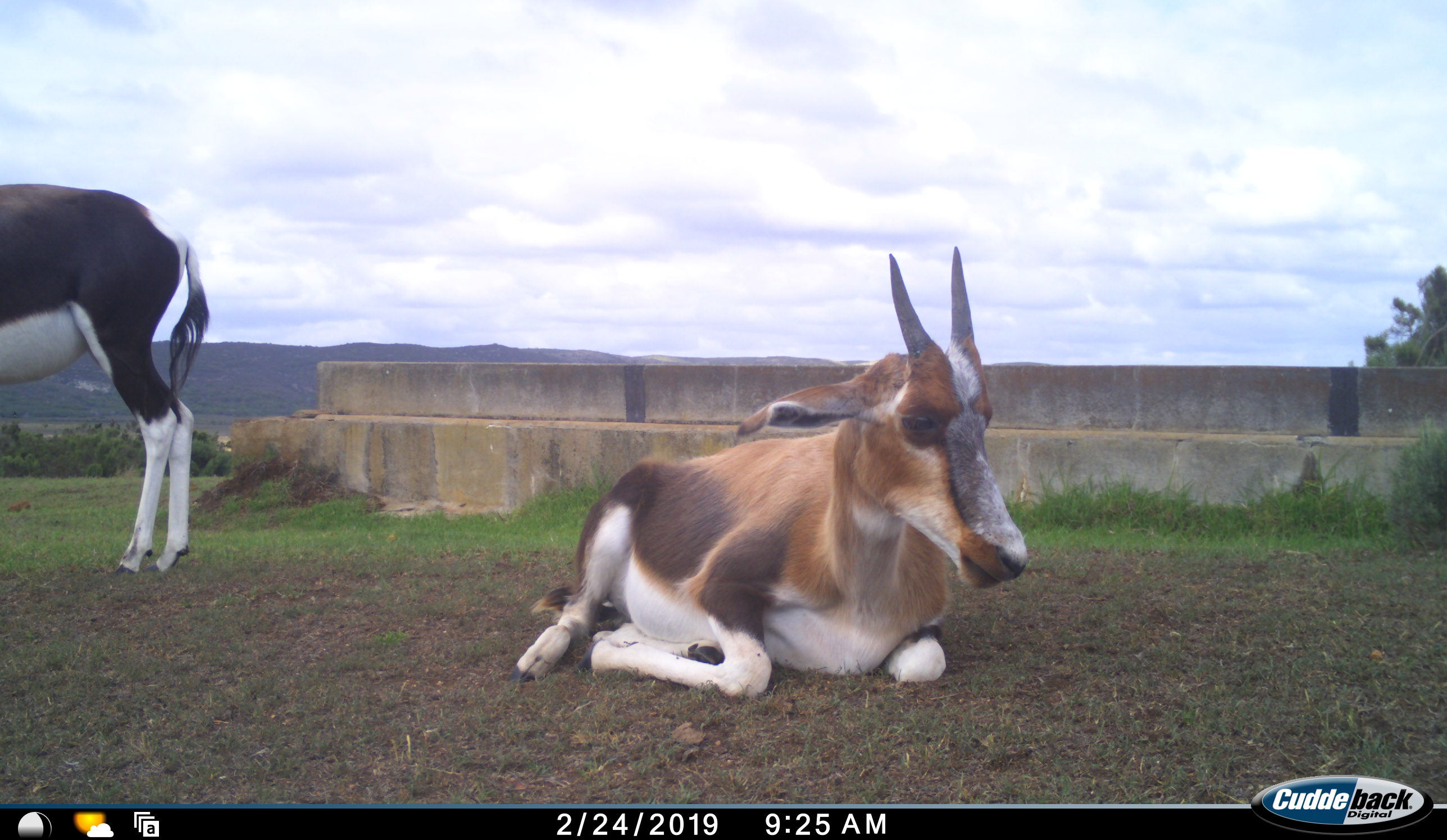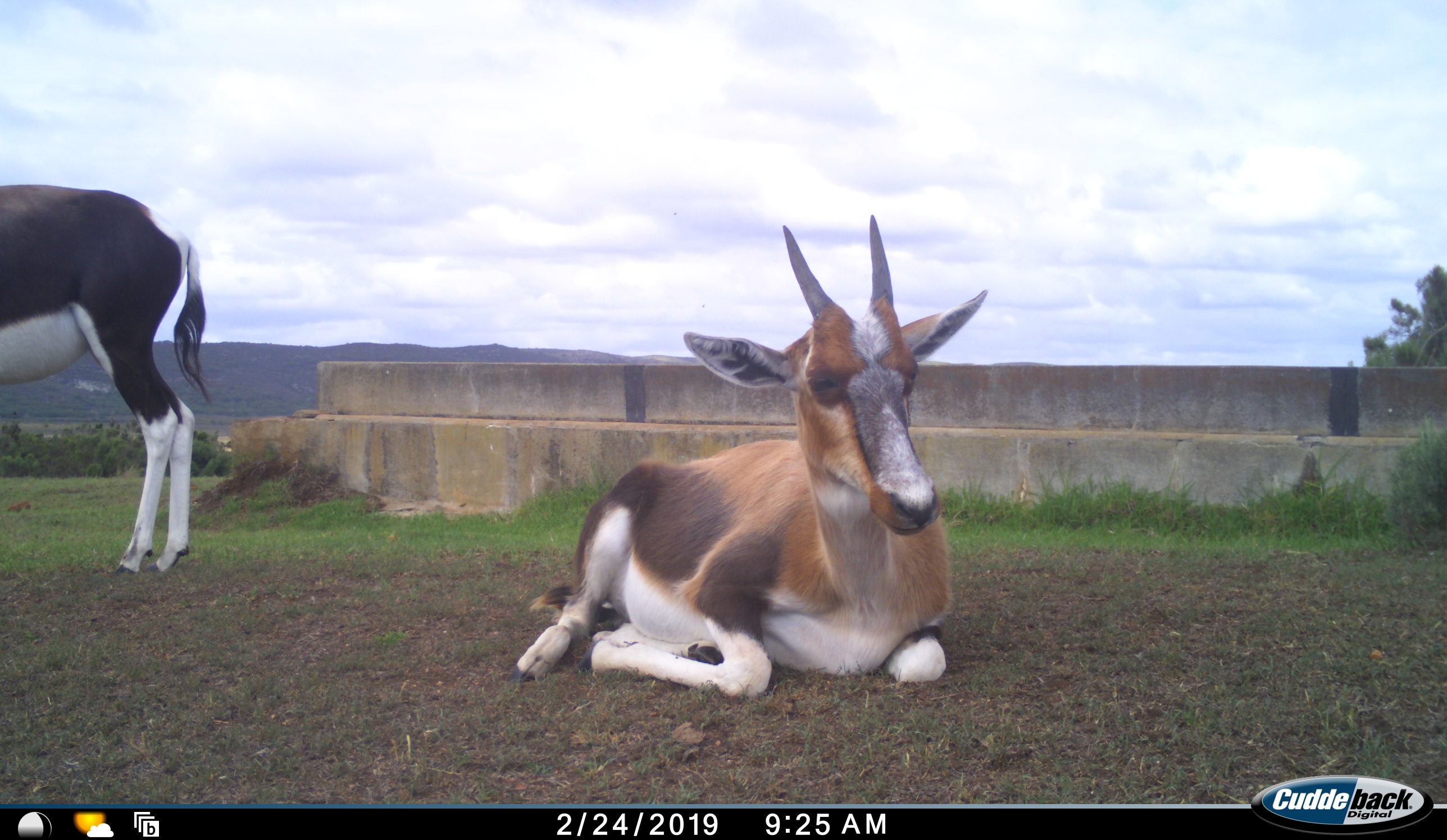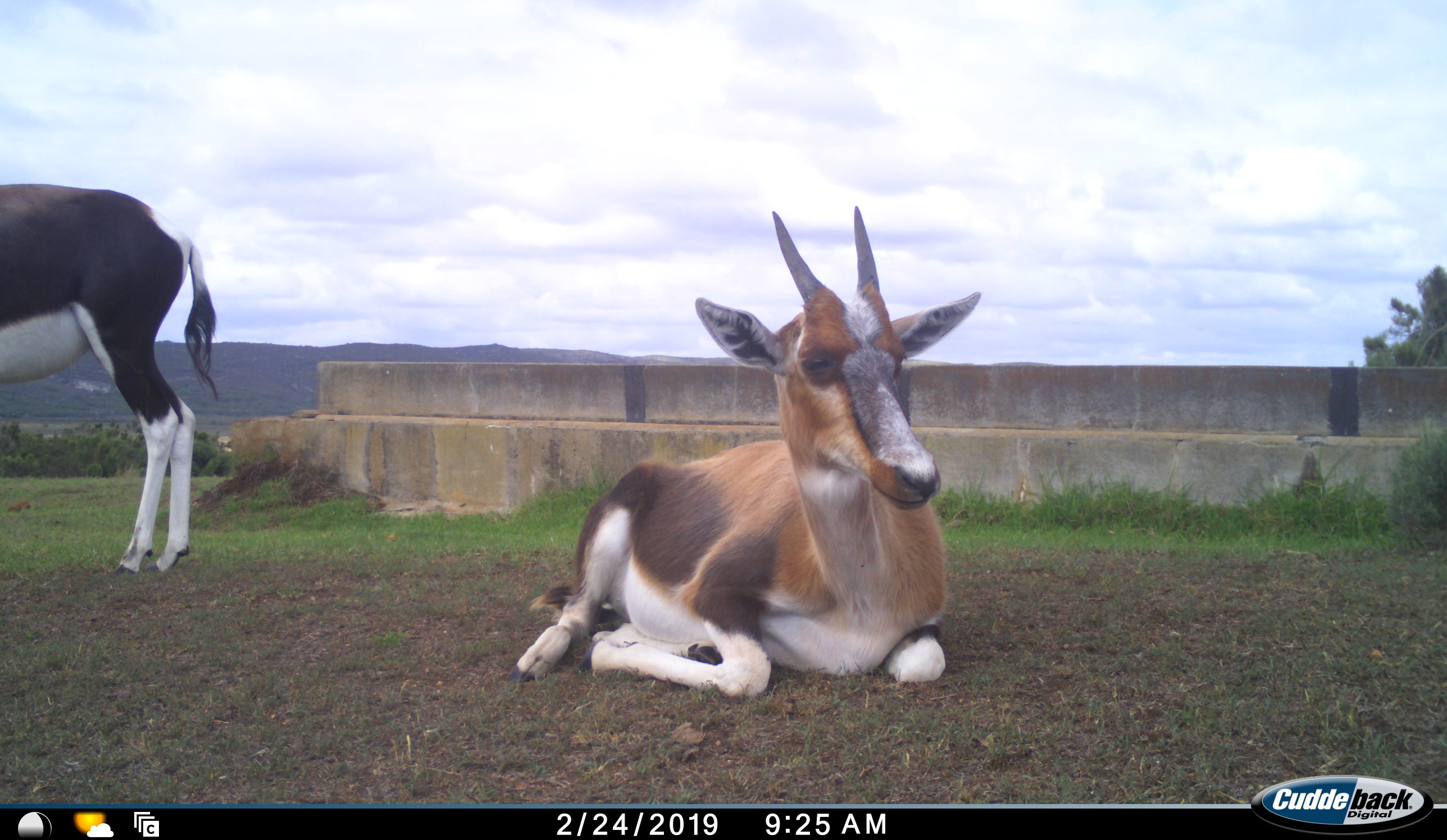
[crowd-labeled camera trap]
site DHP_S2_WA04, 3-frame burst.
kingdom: Animalia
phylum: Chordata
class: Mammalia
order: Artiodactyla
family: Bovidae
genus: Damaliscus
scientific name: Damaliscus pygargus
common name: bontebok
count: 2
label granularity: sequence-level